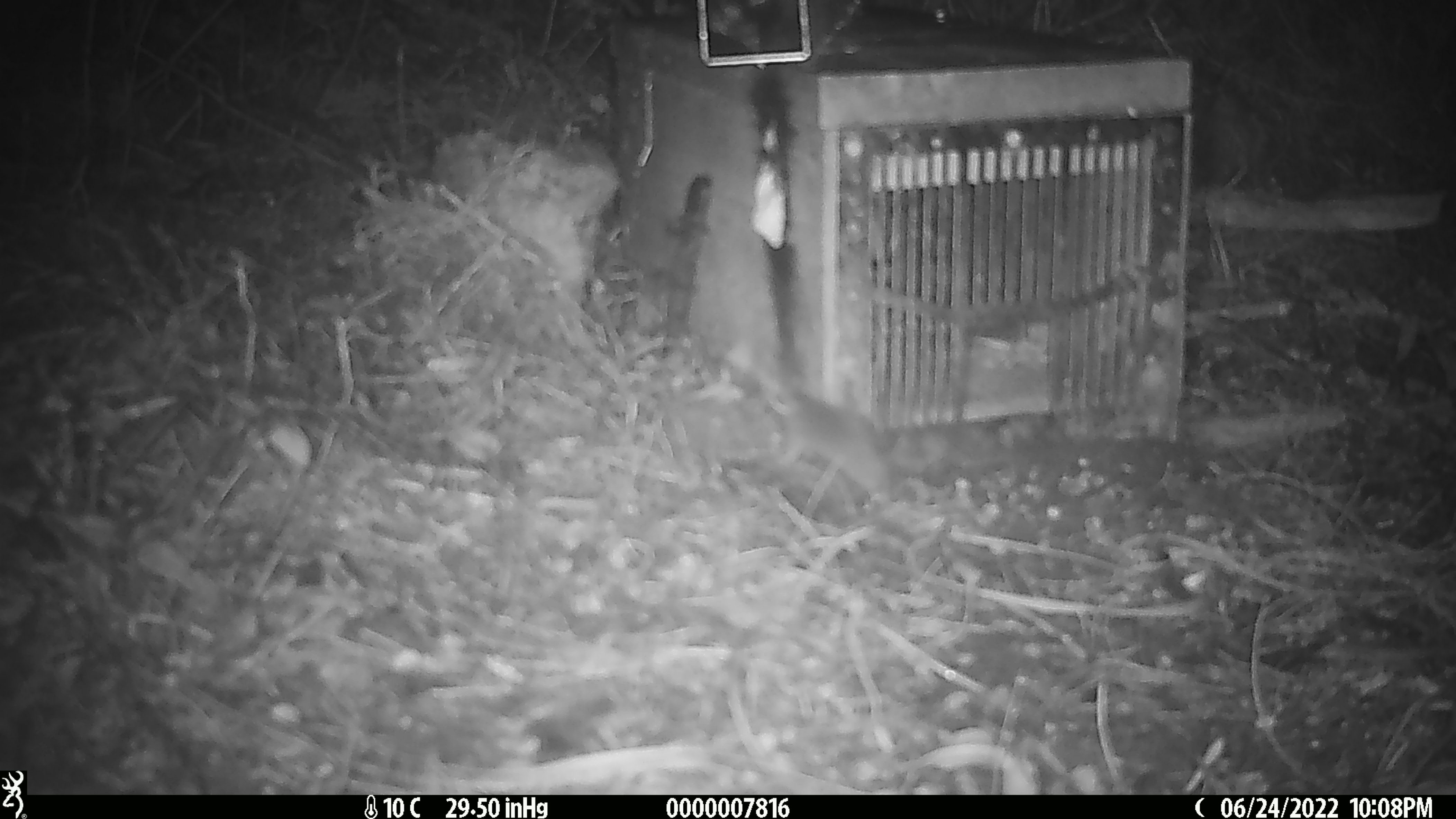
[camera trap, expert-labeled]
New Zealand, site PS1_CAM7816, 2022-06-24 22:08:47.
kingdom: Animalia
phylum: Chordata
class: Mammalia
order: Rodentia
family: Muridae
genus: Mus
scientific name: Mus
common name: mouse